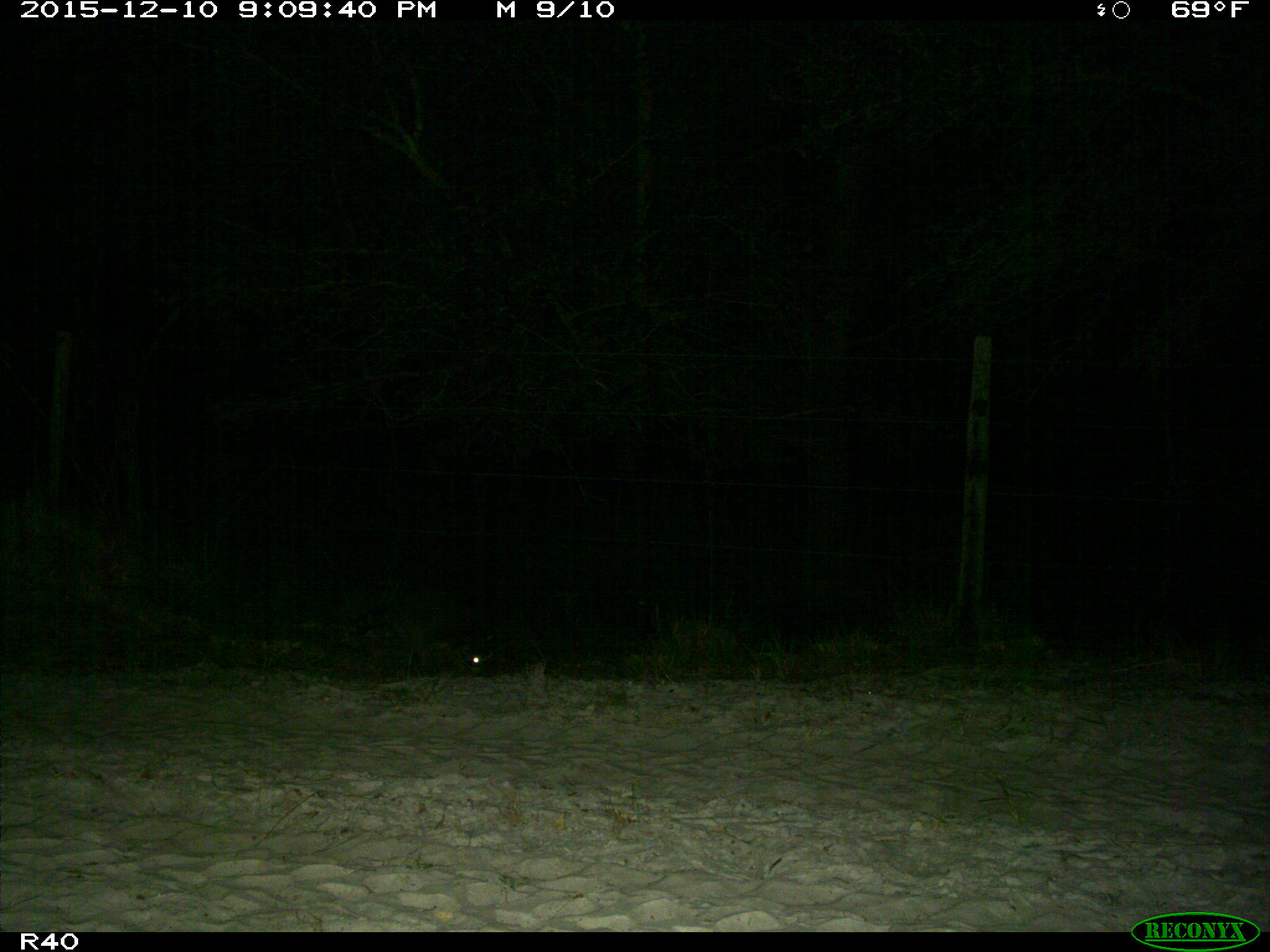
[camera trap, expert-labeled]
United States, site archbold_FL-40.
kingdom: Animalia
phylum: Chordata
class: Mammalia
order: Carnivora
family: Procyonidae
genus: Procyon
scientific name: Procyon lotor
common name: common raccoon